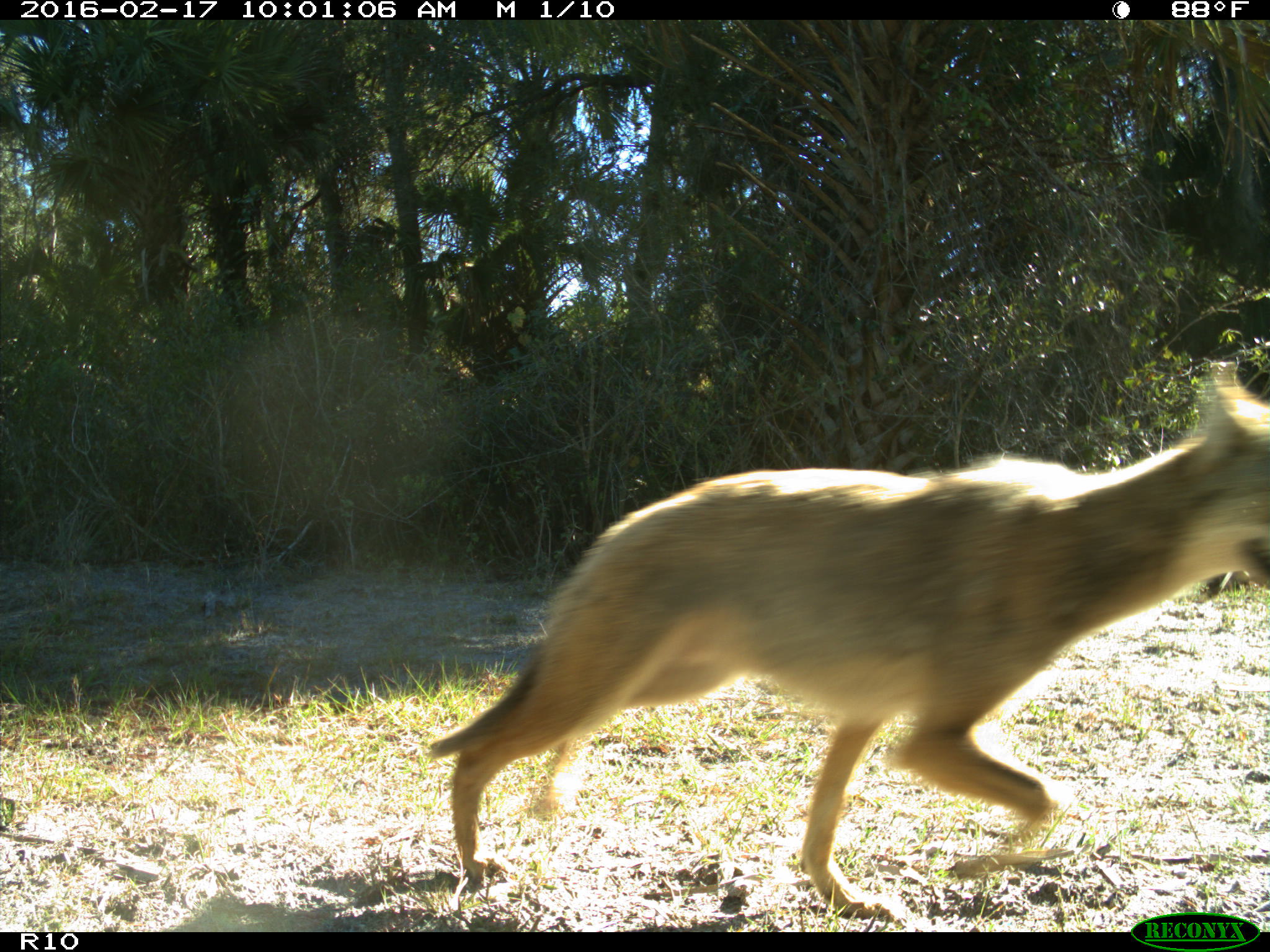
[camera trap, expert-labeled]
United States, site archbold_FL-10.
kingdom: Animalia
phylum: Chordata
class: Mammalia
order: Carnivora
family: Canidae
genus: Canis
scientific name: Canis latrans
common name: coyote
Canis latrans (coyote).